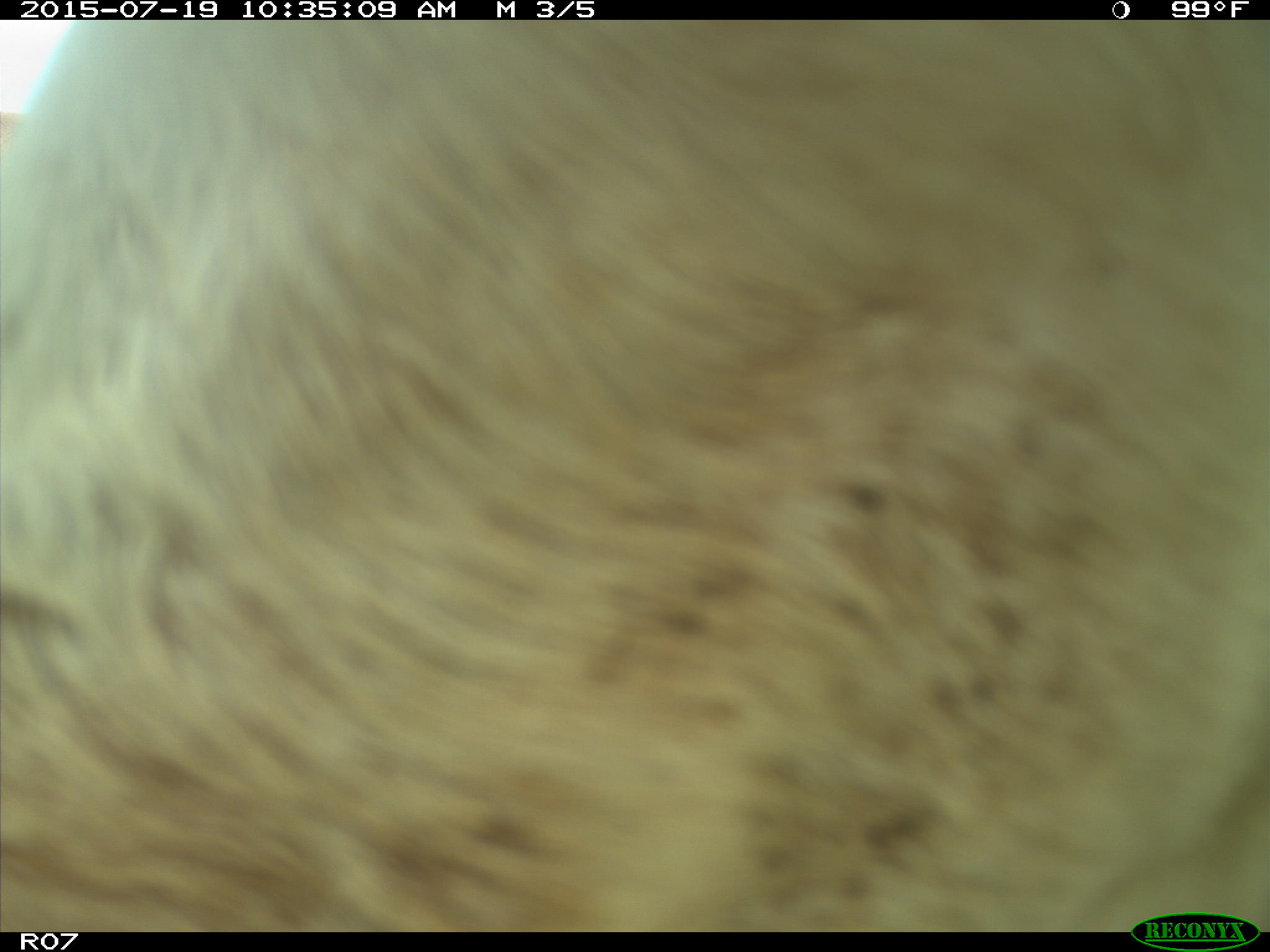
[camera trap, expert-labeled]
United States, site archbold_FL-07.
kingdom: Animalia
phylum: Chordata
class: Mammalia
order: Artiodactyla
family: Bovidae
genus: Bos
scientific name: Bos taurus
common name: domestic cow